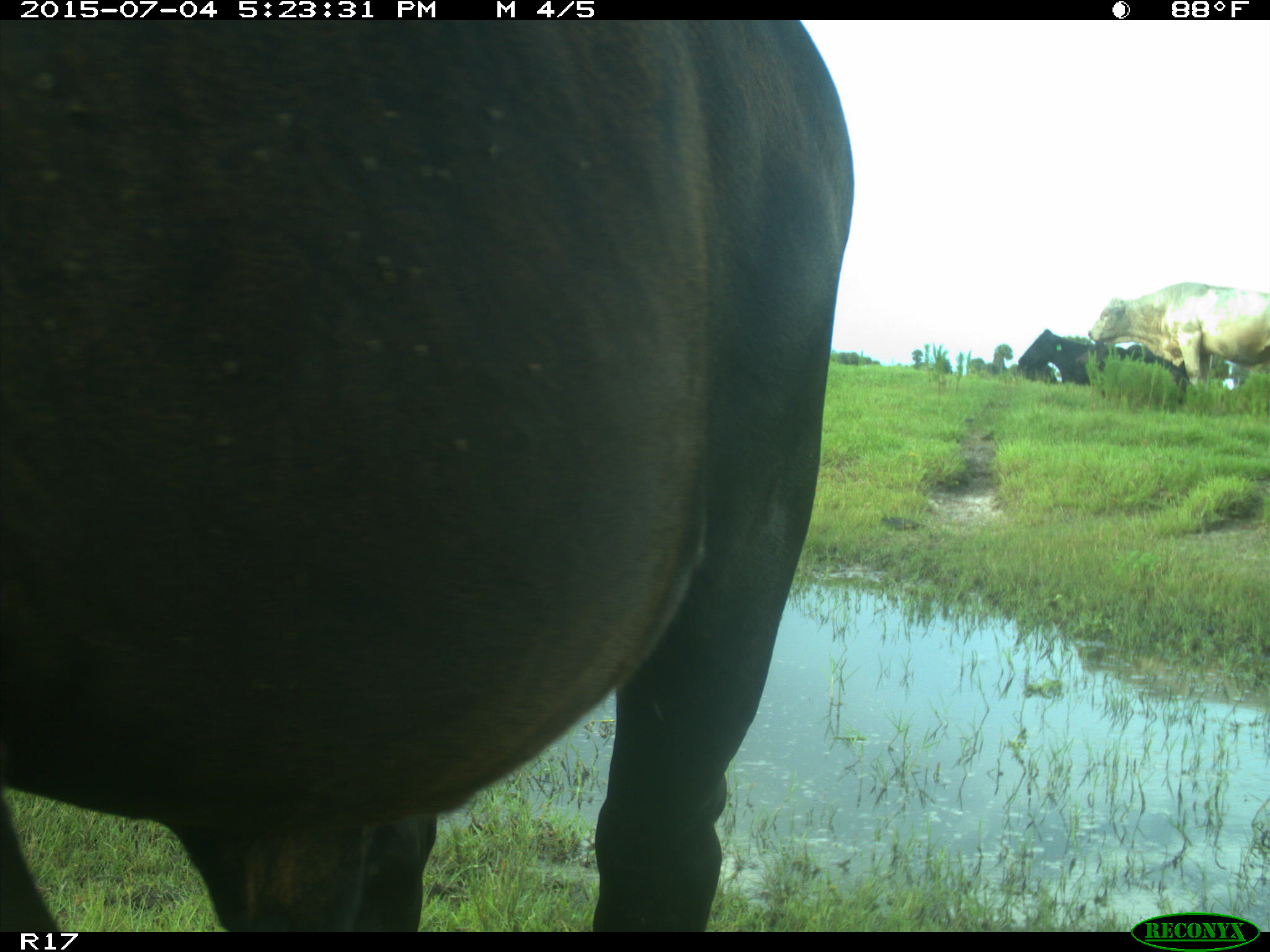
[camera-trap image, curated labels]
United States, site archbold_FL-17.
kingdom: Animalia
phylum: Chordata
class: Mammalia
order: Artiodactyla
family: Bovidae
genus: Bos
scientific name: Bos taurus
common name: domestic cow